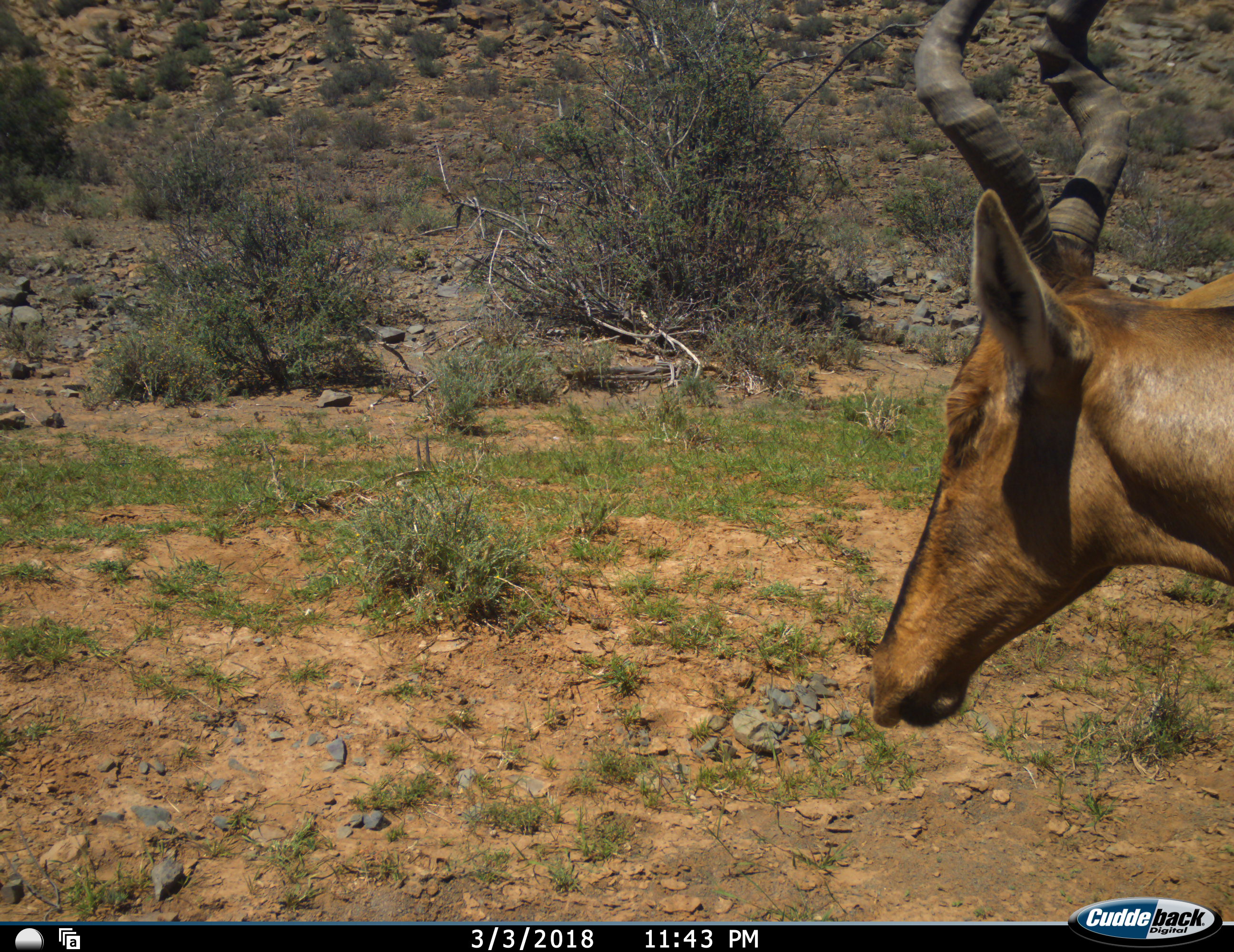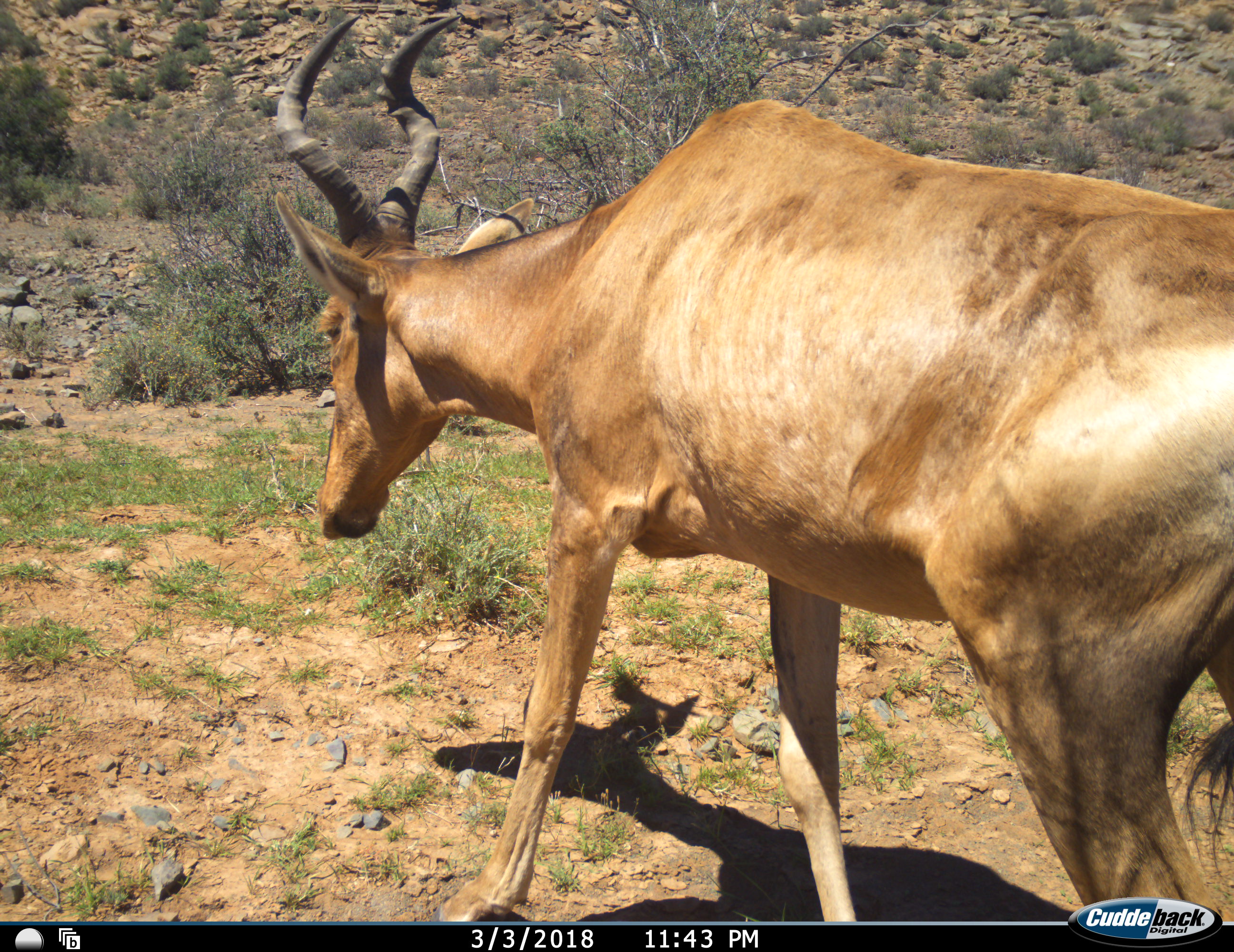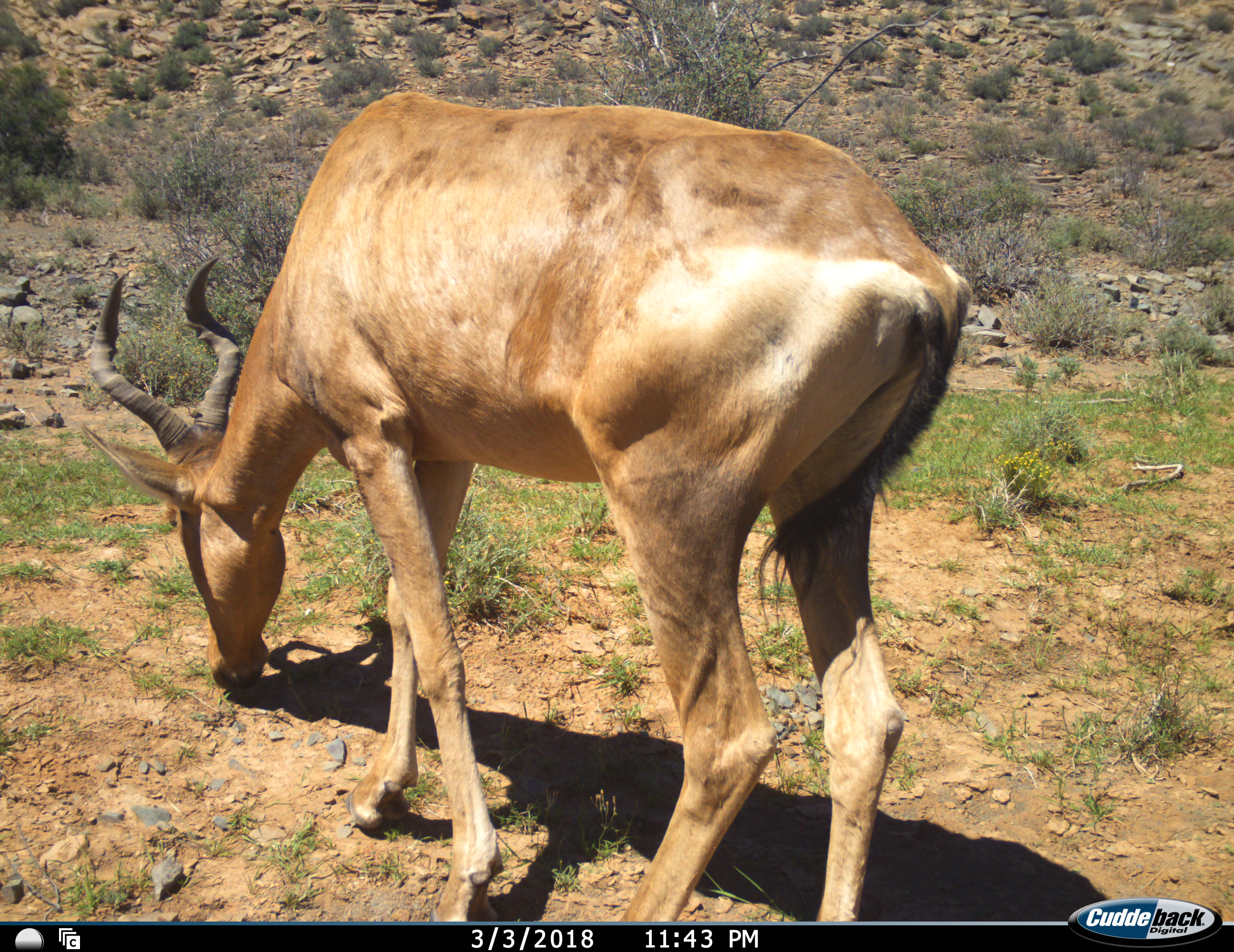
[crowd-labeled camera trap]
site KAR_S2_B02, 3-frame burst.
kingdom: Animalia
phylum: Chordata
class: Mammalia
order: Artiodactyla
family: Bovidae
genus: Alcelaphus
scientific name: Alcelaphus buselaphus caama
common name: red hartebeest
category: hartebeestred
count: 1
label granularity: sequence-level